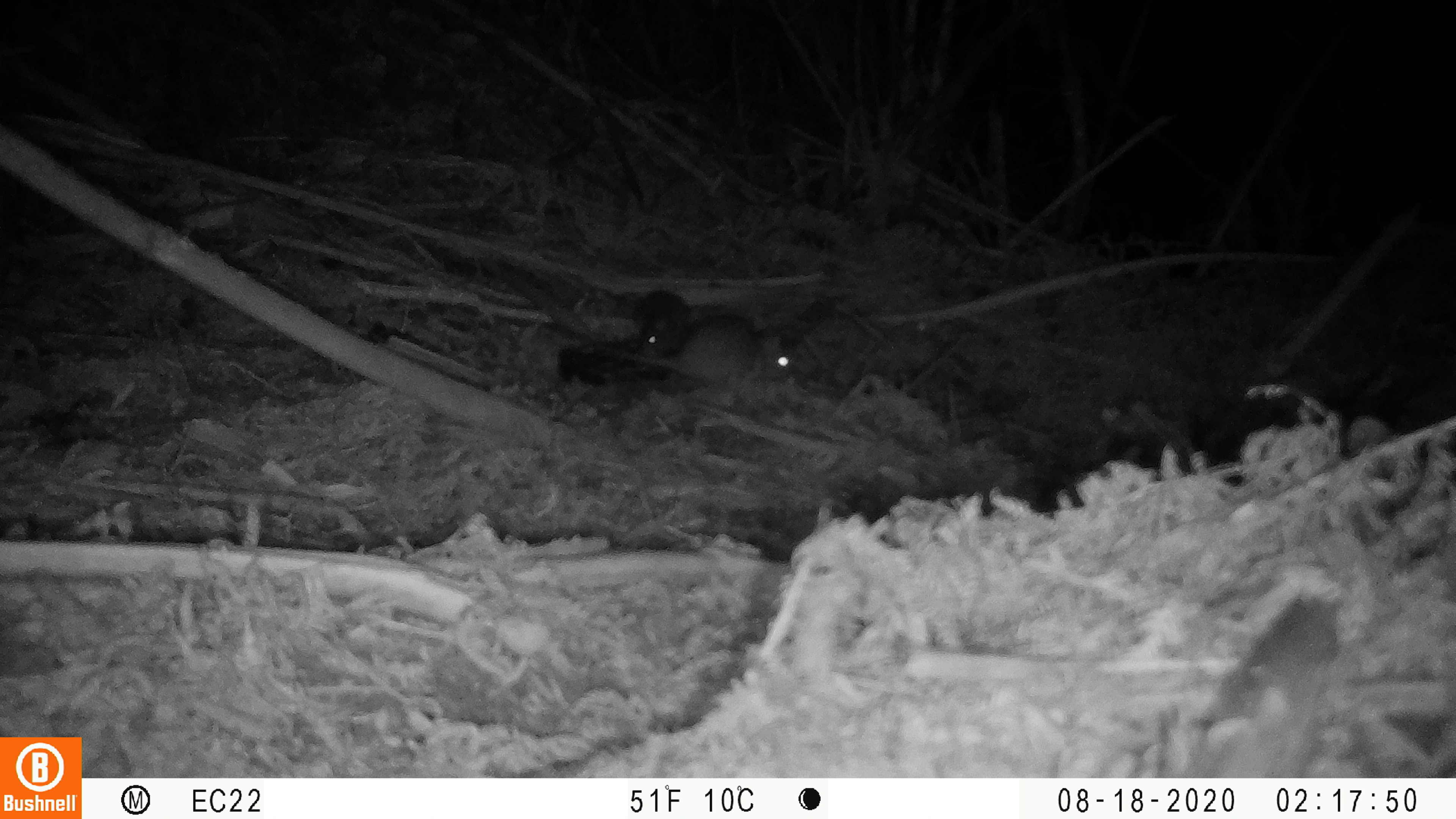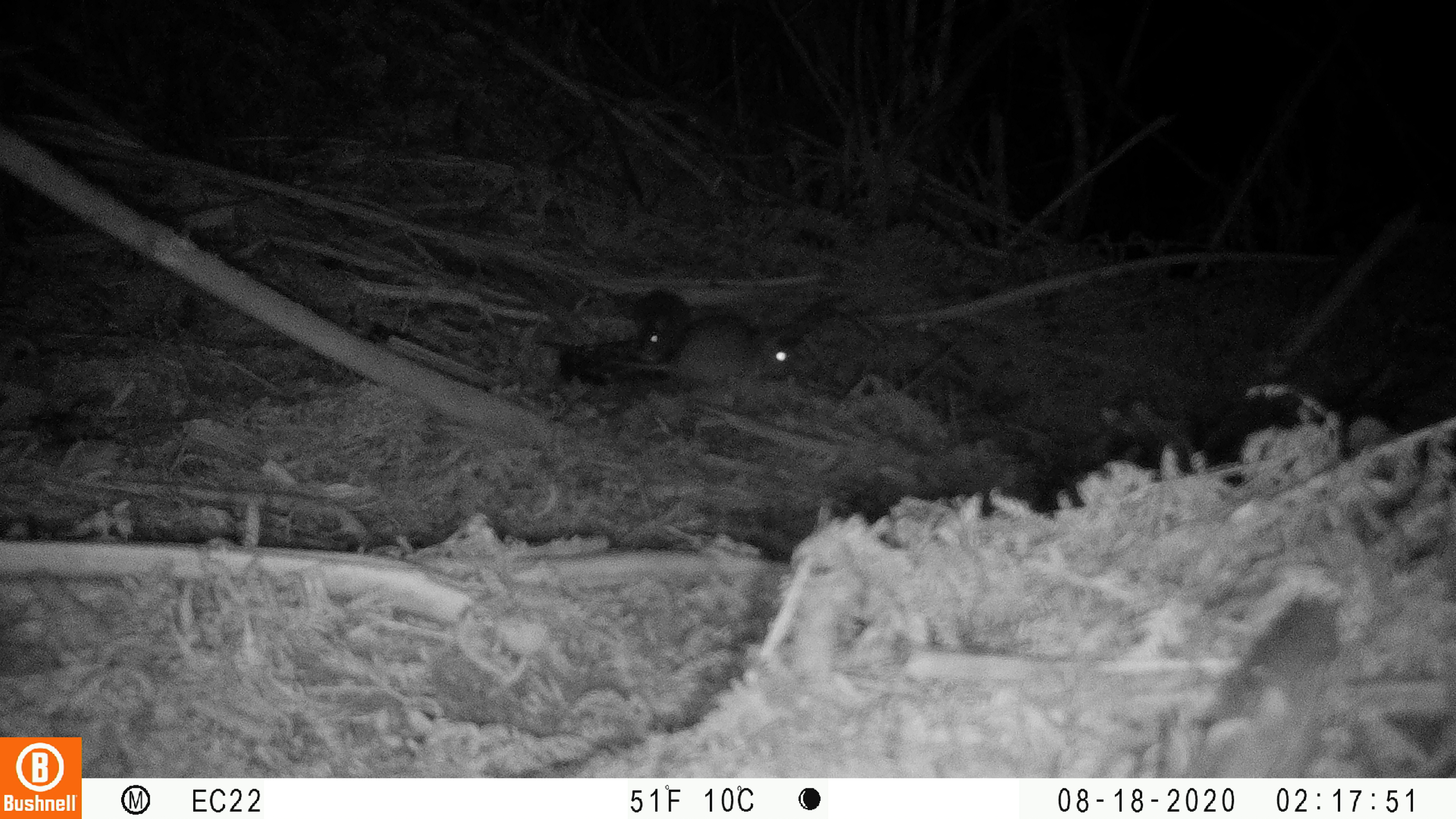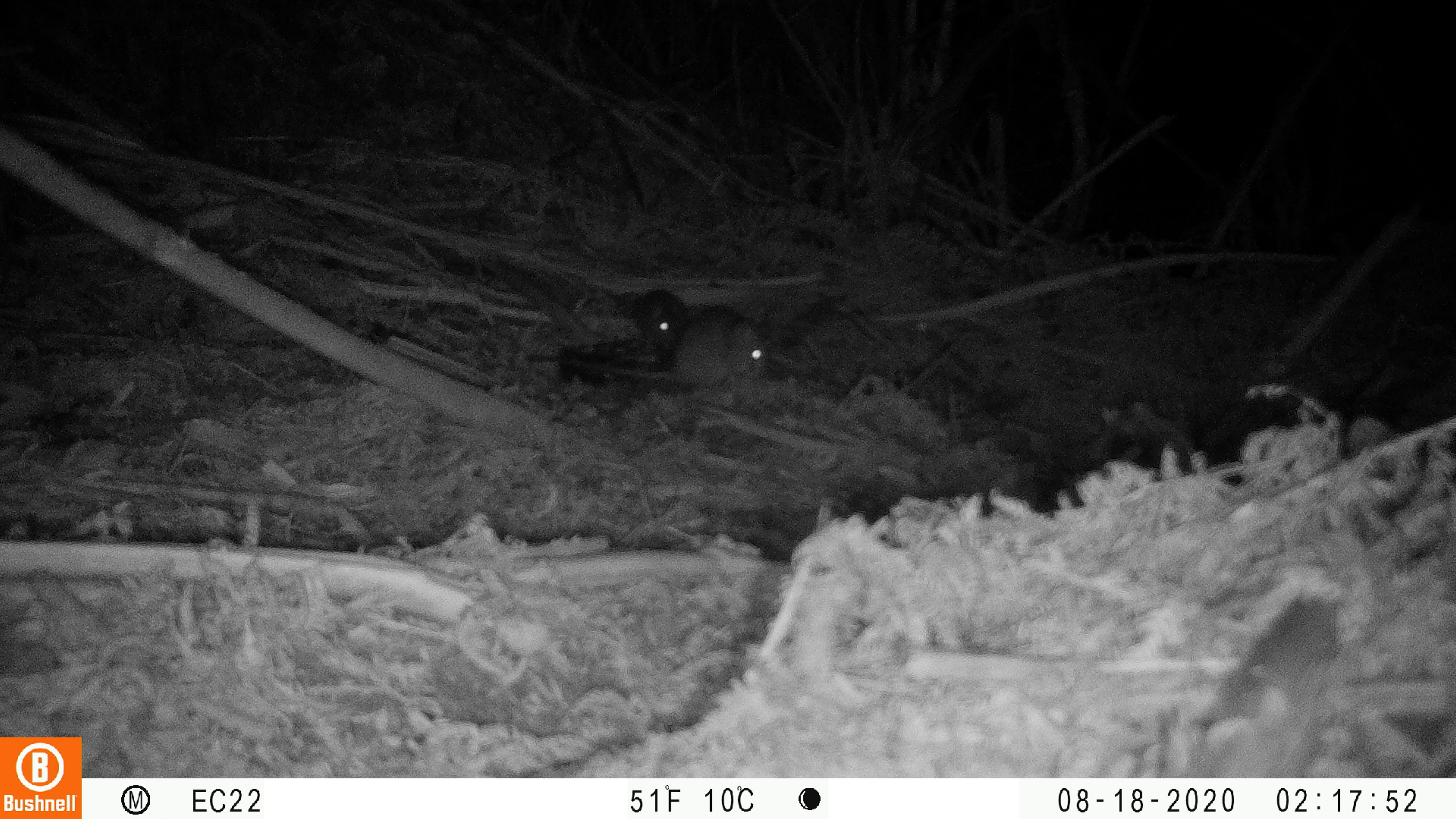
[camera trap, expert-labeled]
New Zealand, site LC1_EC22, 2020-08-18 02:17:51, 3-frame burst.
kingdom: Animalia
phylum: Chordata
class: Mammalia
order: Rodentia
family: Muridae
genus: Rattus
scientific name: Rattus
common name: rat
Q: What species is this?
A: Rat (Rattus).